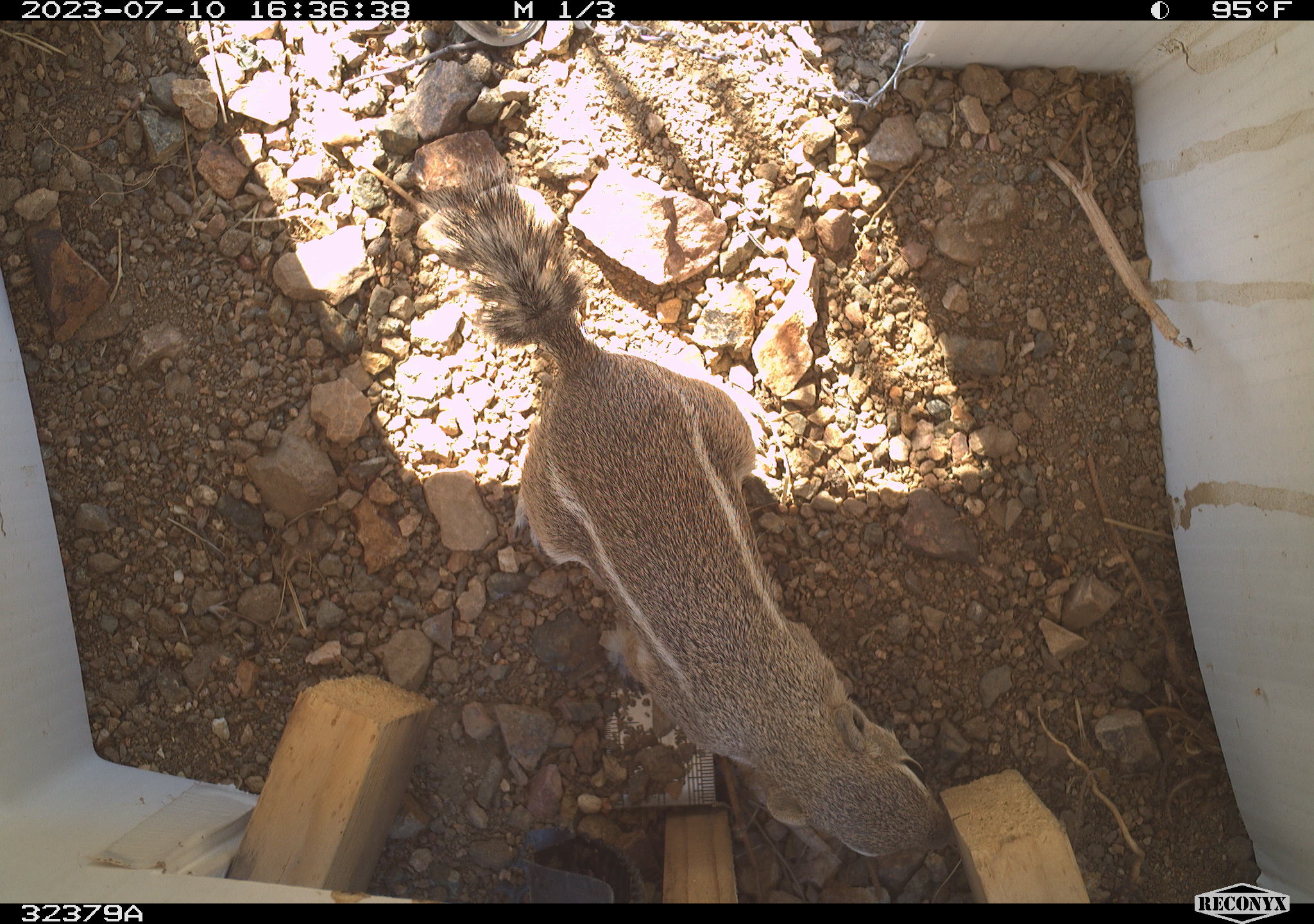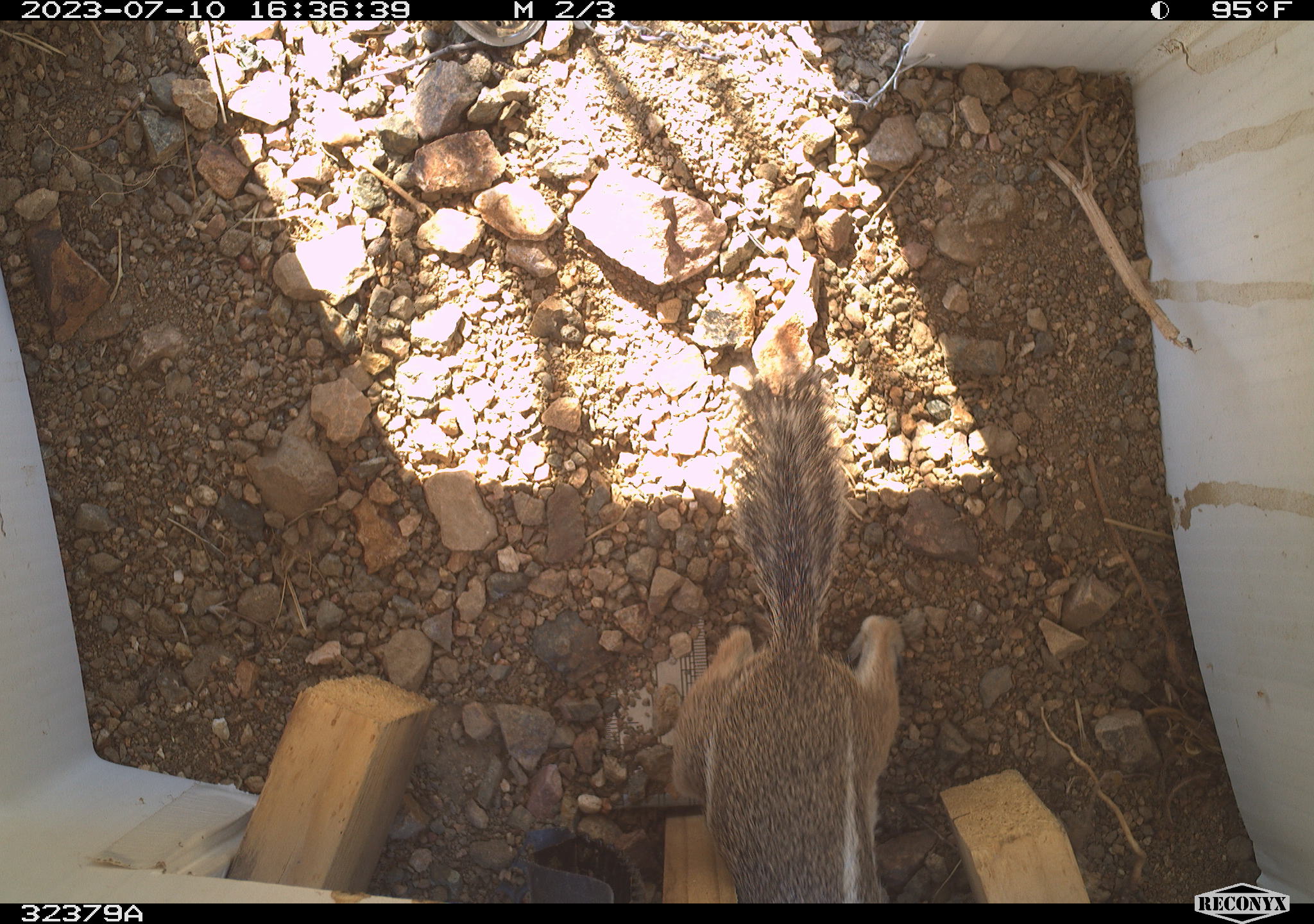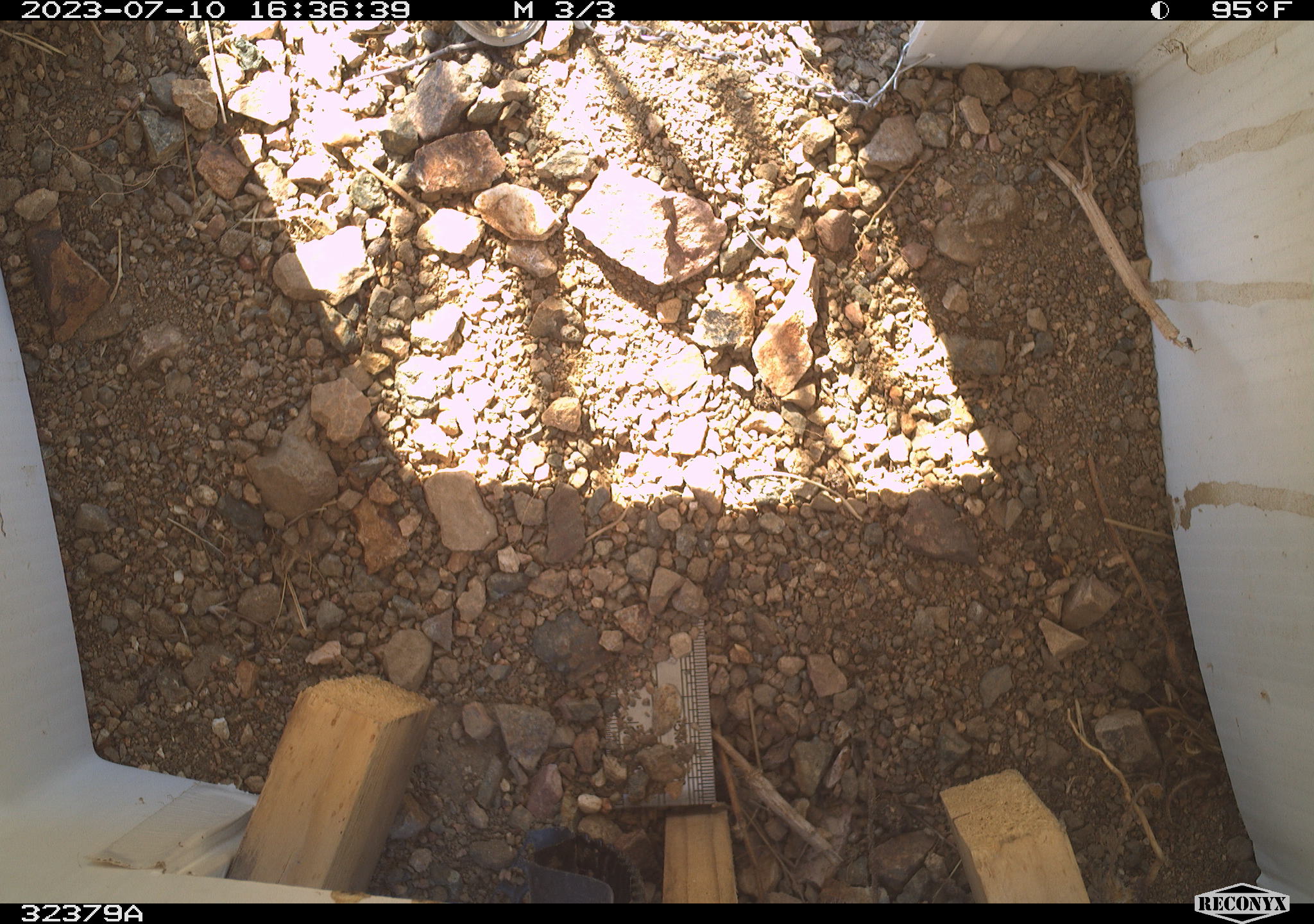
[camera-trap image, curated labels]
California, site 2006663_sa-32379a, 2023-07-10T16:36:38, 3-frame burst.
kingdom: Animalia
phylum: Chordata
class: Mammalia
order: Rodentia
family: Sciuridae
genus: Ammospermophilus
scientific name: Ammospermophilus leucurus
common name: white-tailed antelope squirrel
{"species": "white-tailed antelope squirrel (Ammospermophilus leucurus)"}